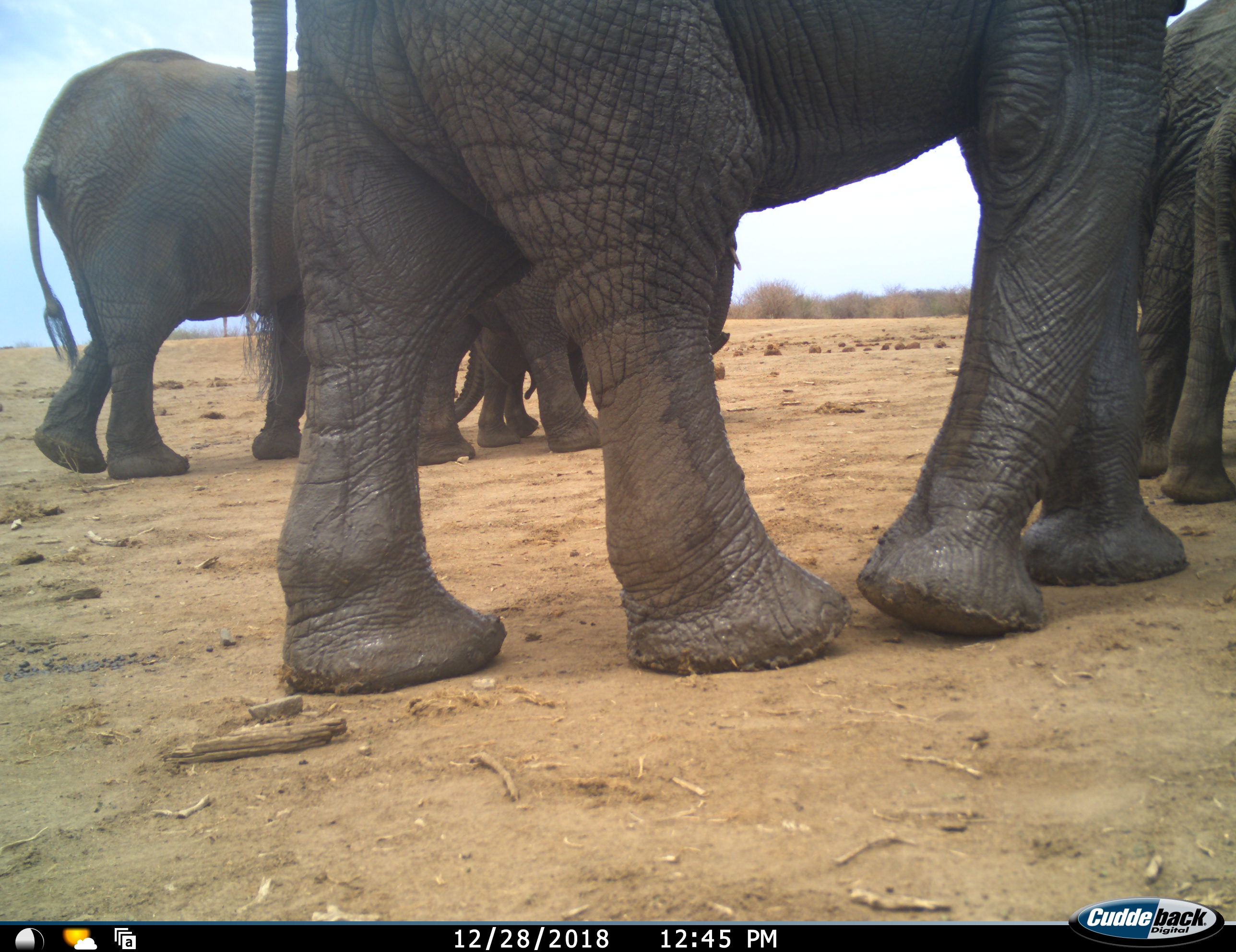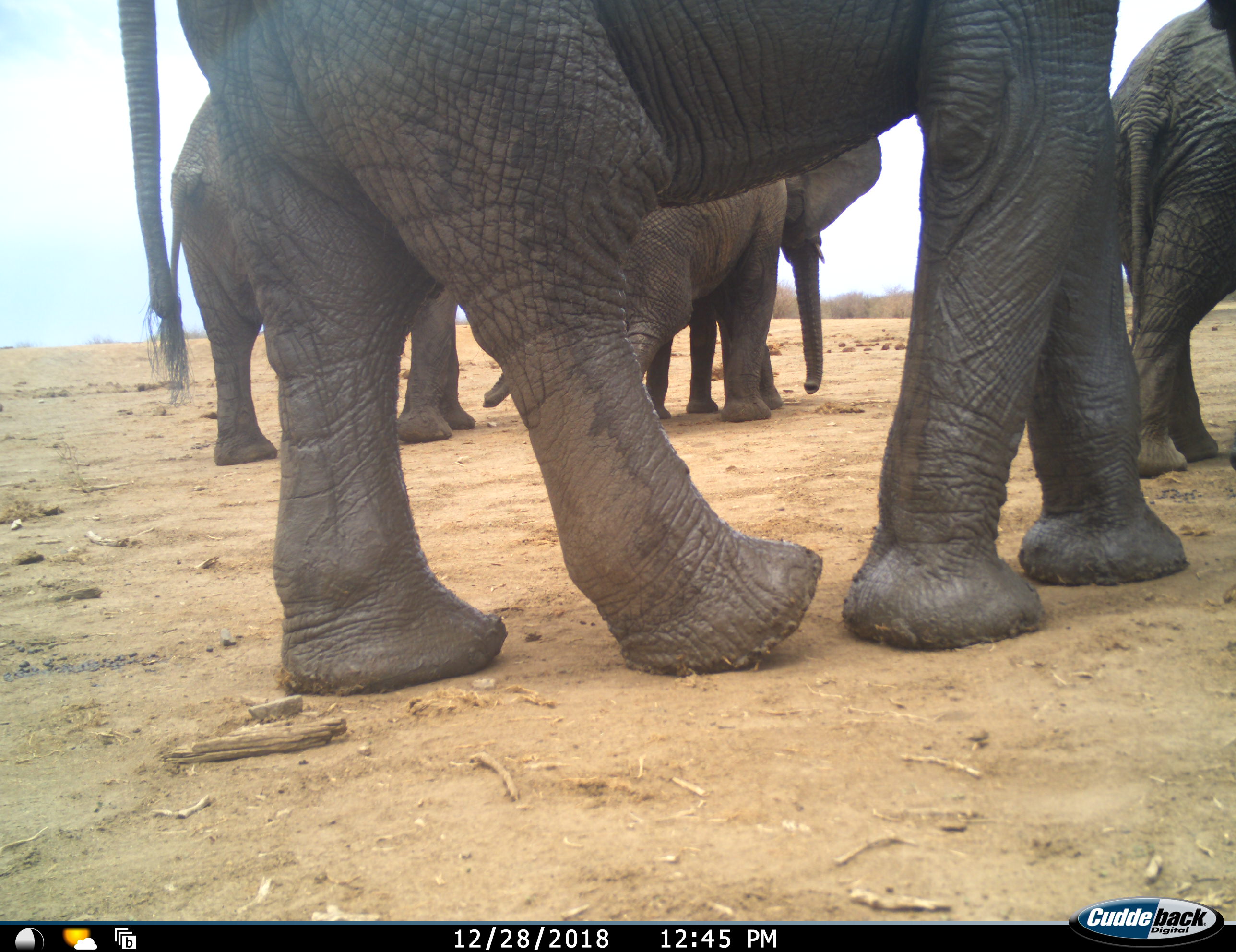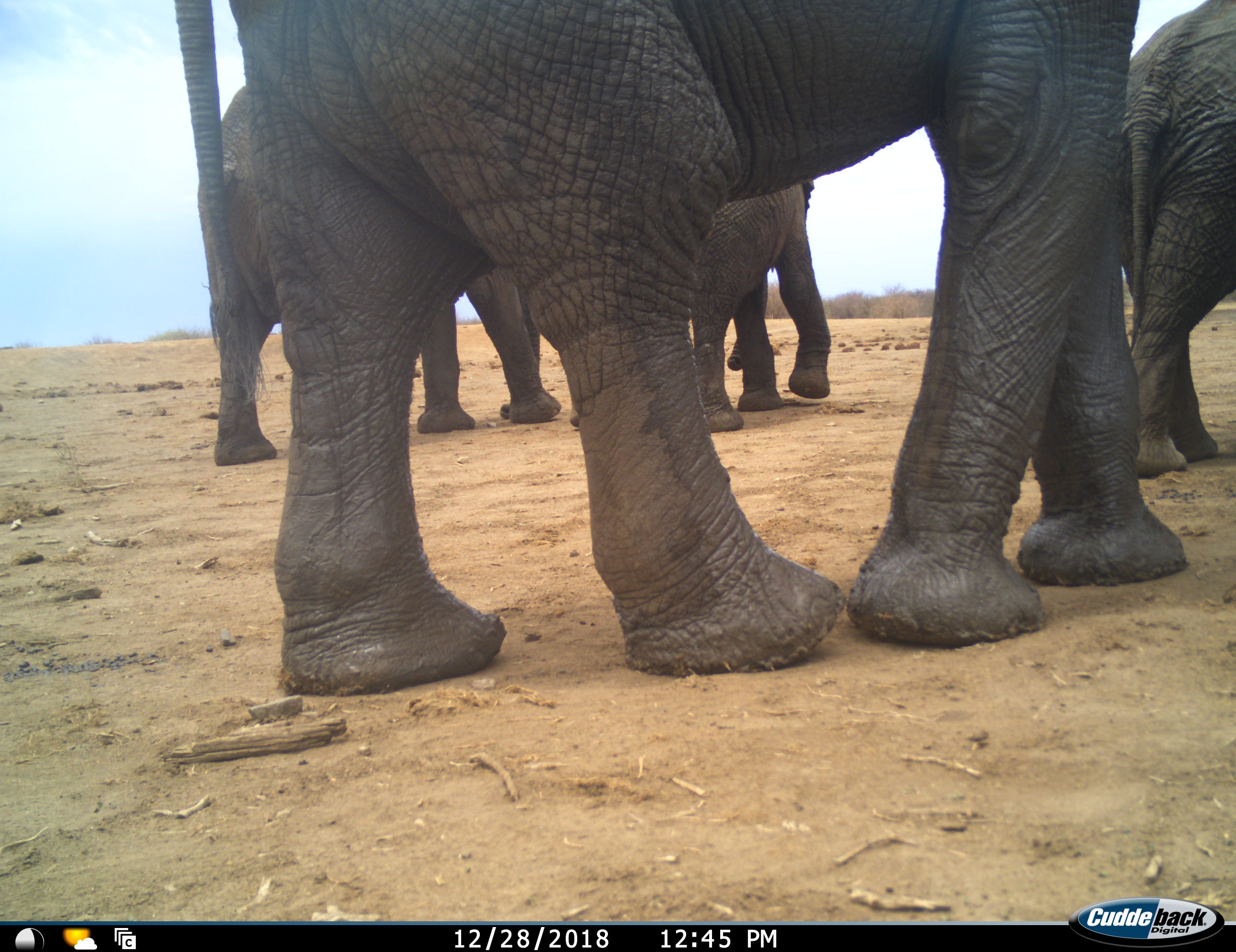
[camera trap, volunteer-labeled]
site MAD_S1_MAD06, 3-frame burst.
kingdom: Animalia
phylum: Chordata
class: Mammalia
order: Proboscidea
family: Elephantidae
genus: Loxodonta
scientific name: Loxodonta africana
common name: african bush elephant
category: elephant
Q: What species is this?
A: Elephant (african bush elephant) (Loxodonta africana).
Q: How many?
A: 5.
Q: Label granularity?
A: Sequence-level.